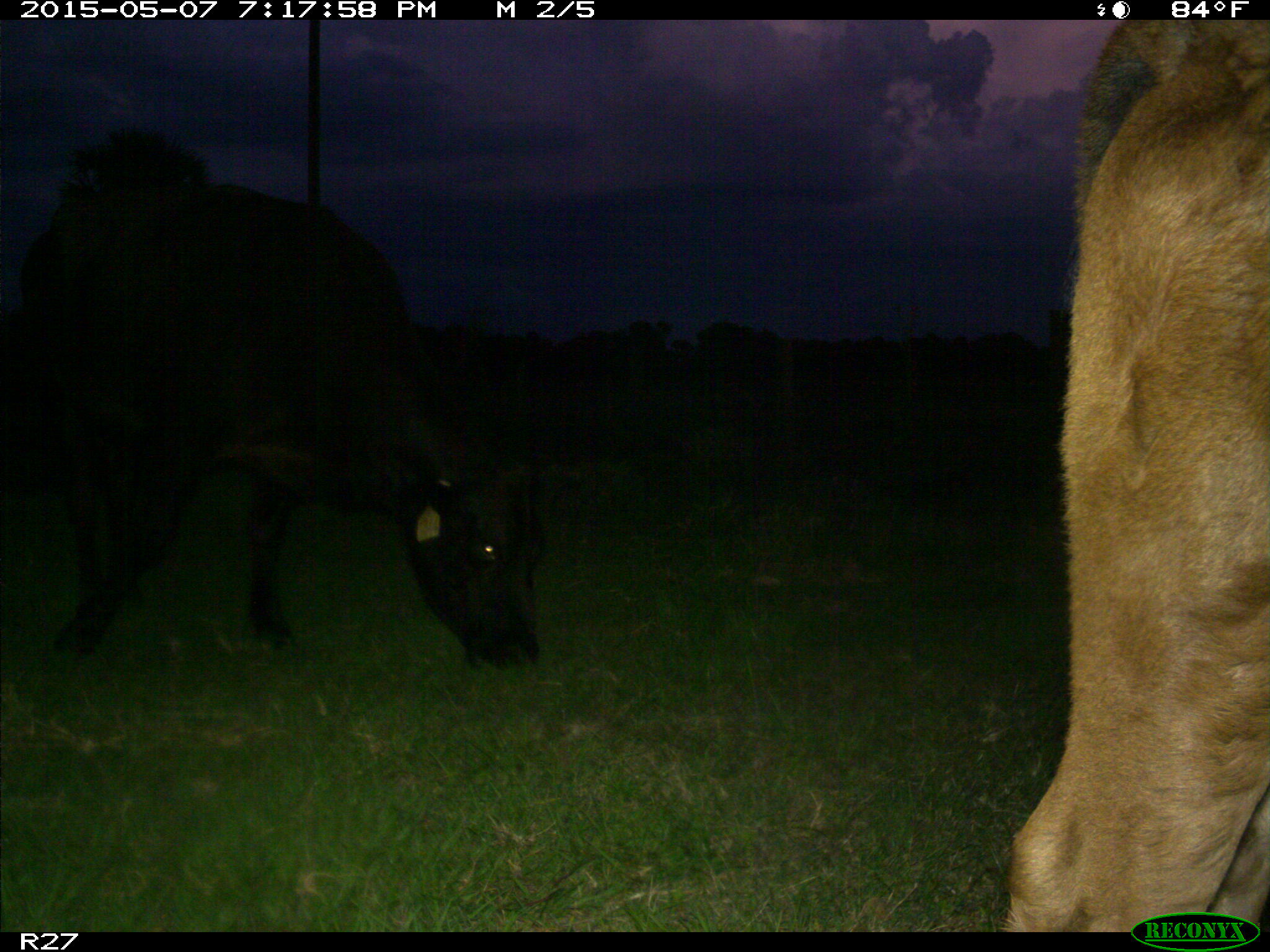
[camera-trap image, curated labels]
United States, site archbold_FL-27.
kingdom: Animalia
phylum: Chordata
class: Mammalia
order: Artiodactyla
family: Bovidae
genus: Bos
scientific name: Bos taurus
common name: domestic cow